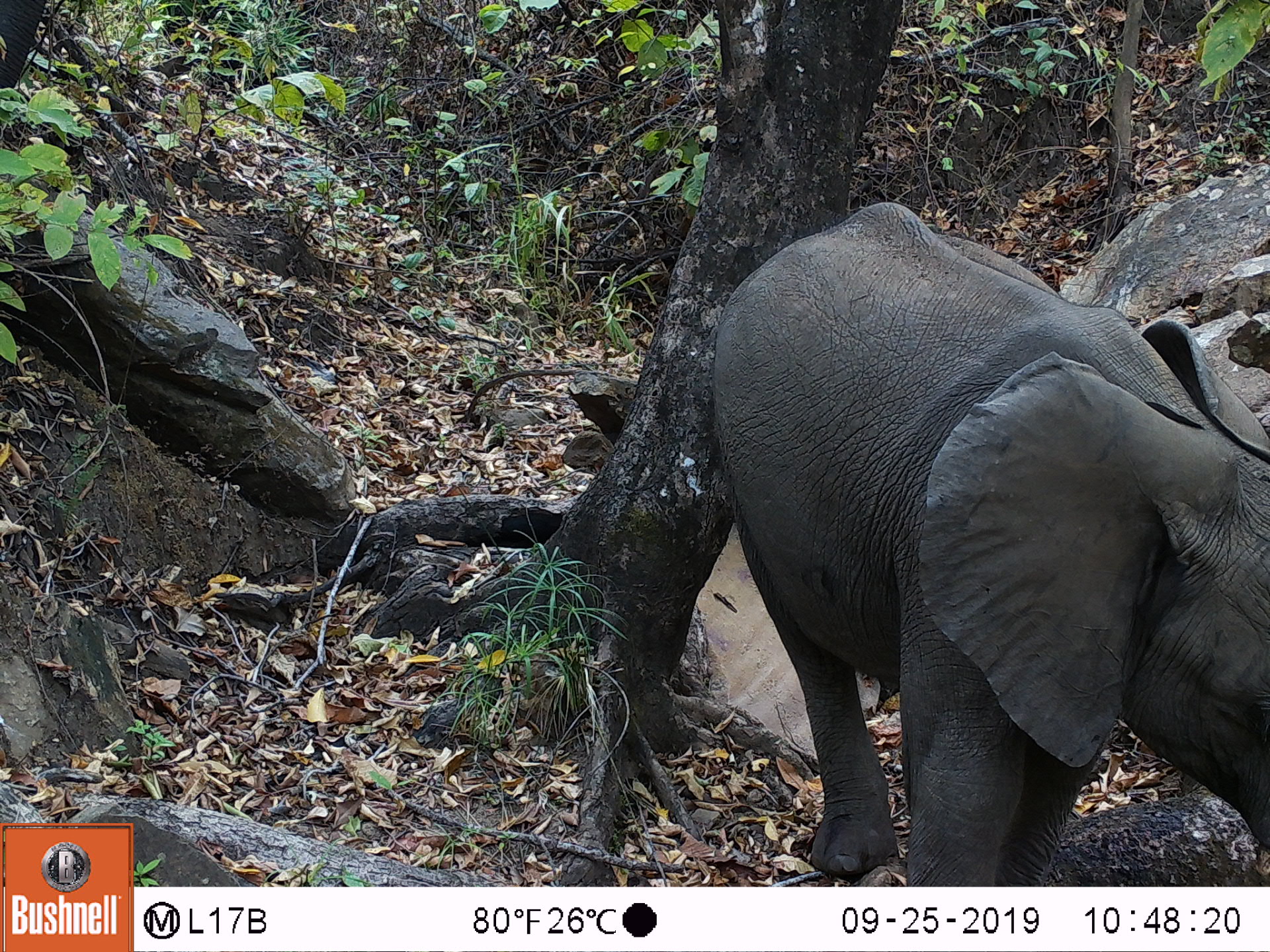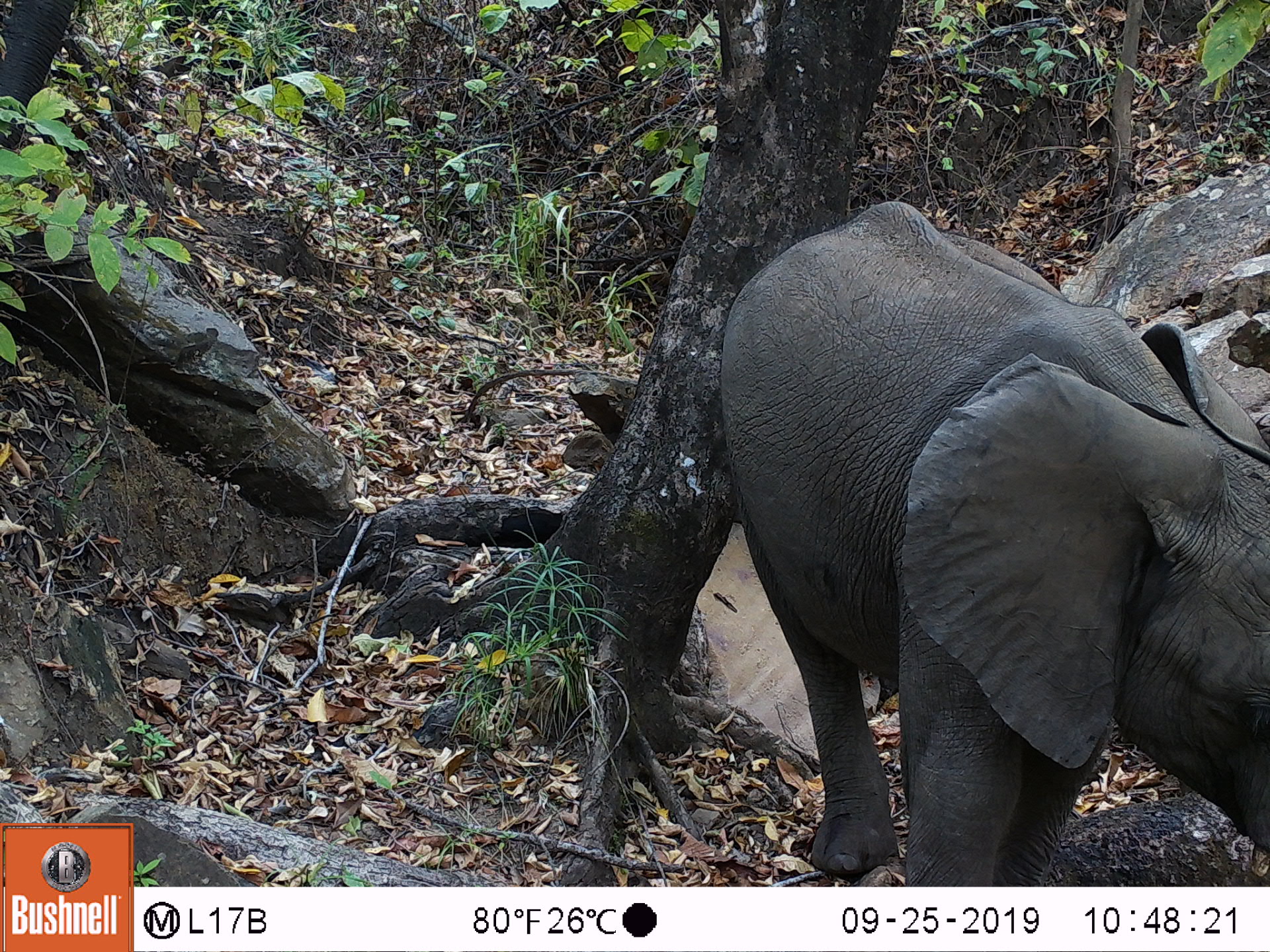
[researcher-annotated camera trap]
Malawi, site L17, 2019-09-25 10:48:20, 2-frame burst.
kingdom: Animalia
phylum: Chordata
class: Mammalia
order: Proboscidea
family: Elephantidae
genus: Loxodonta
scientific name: Loxodonta africana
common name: african savanna elephant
African savanna elephant (Loxodonta africana), count 1.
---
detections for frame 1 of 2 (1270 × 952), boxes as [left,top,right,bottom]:
african savanna elephant: [708,200,1266,880]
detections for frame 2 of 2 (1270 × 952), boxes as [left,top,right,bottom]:
african savanna elephant: [715,198,1266,880]